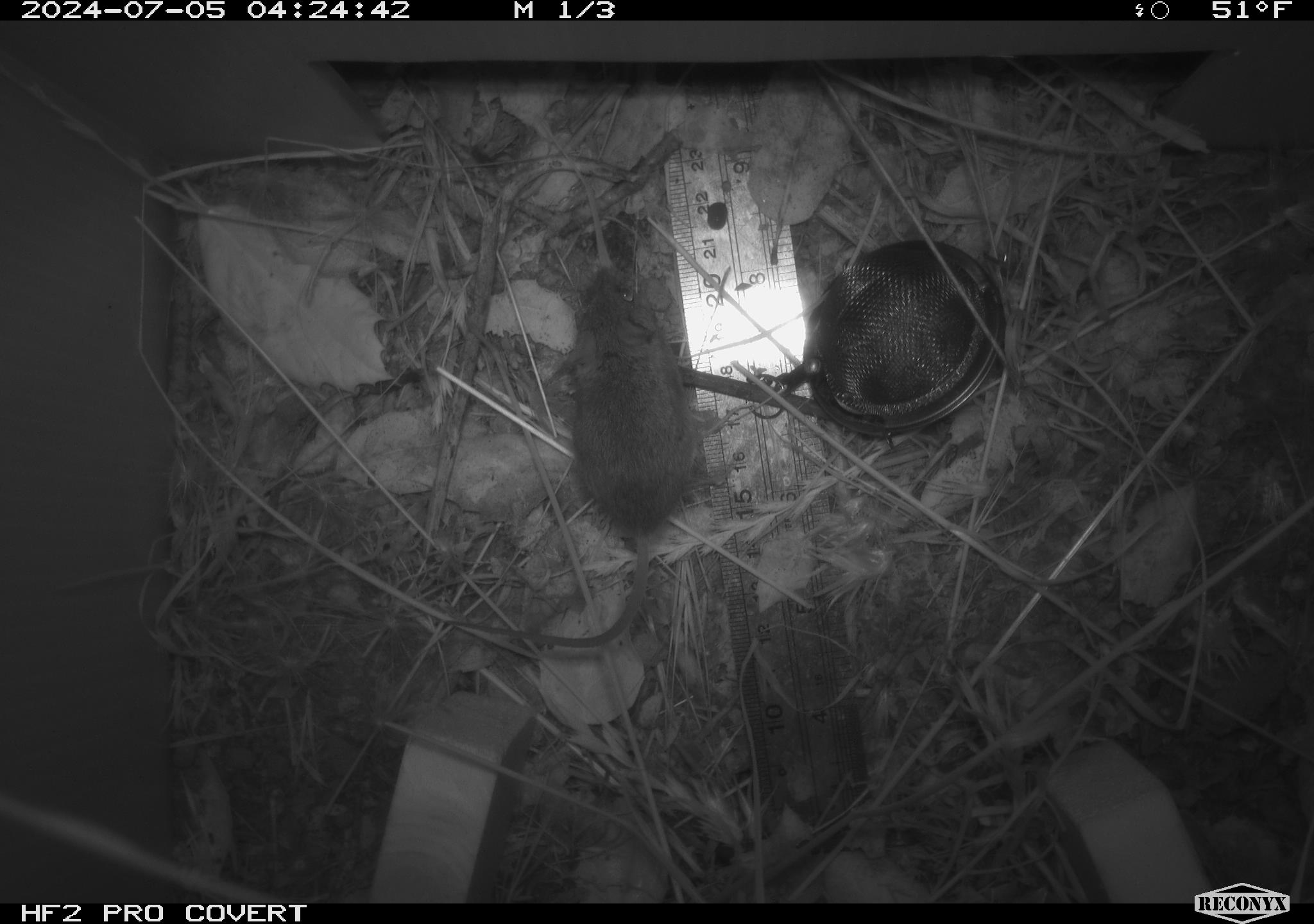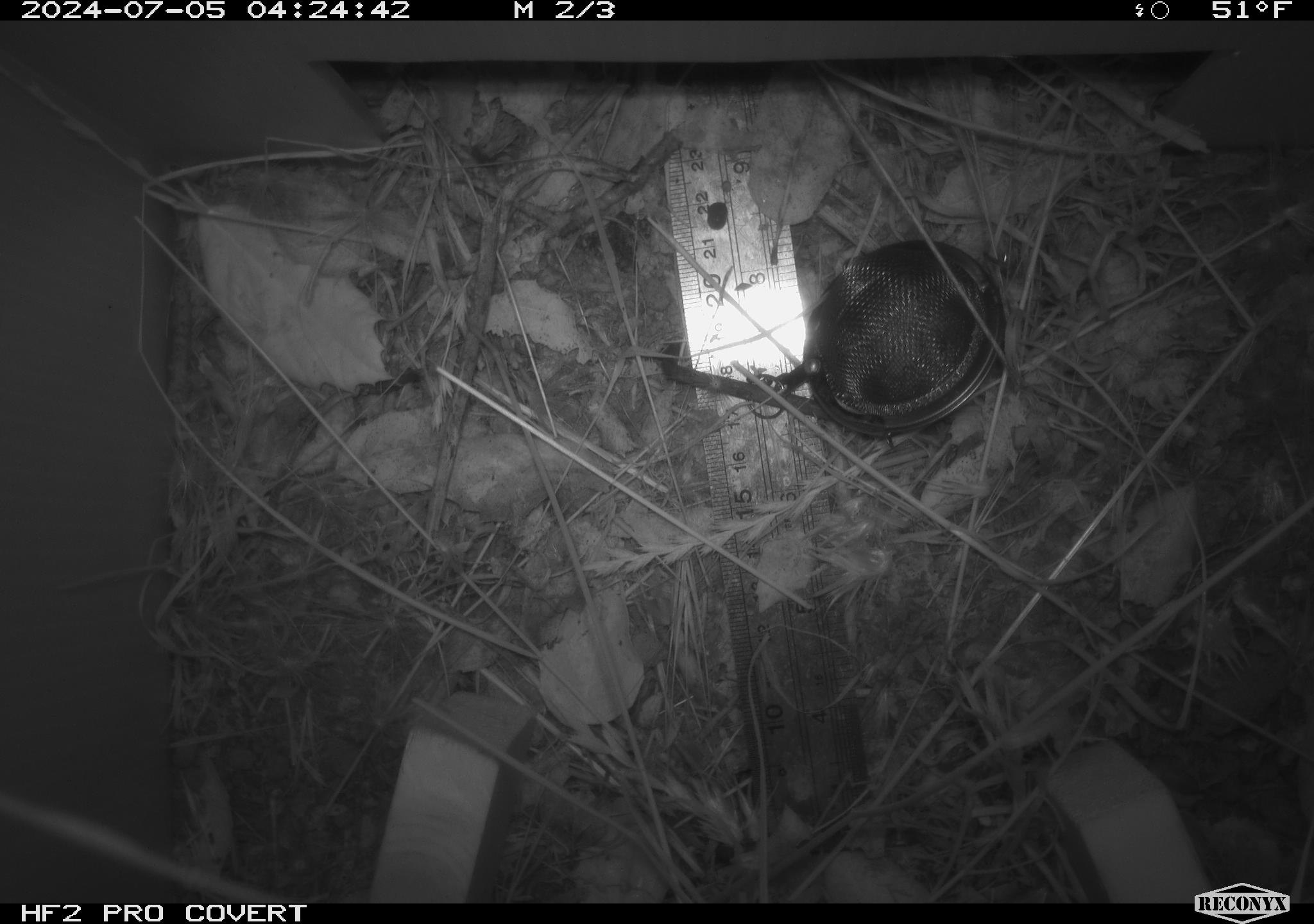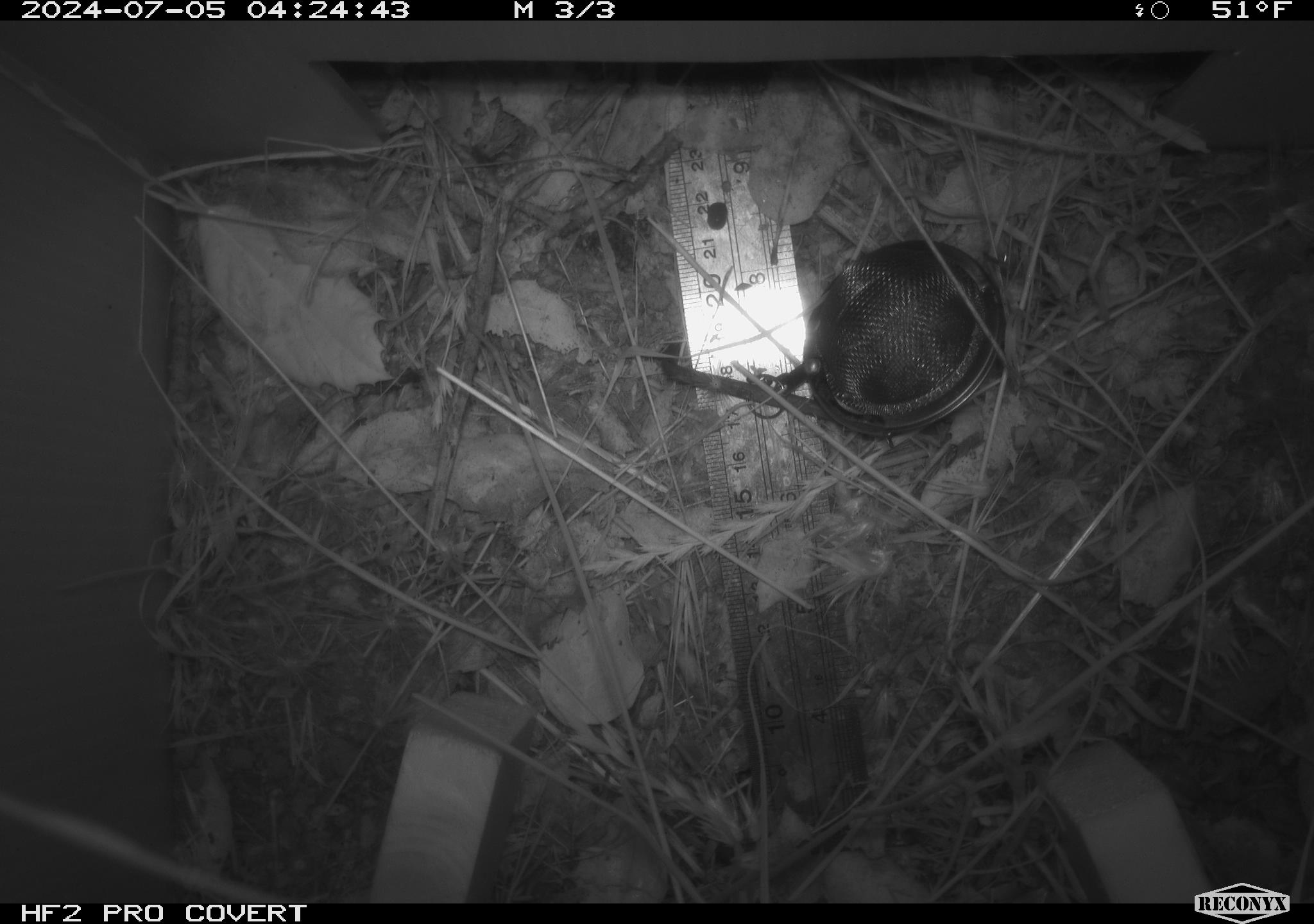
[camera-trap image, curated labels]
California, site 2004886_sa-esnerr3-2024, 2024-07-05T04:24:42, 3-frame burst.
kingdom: Animalia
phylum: Chordata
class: Mammalia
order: Rodentia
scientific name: Rodentia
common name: rodent